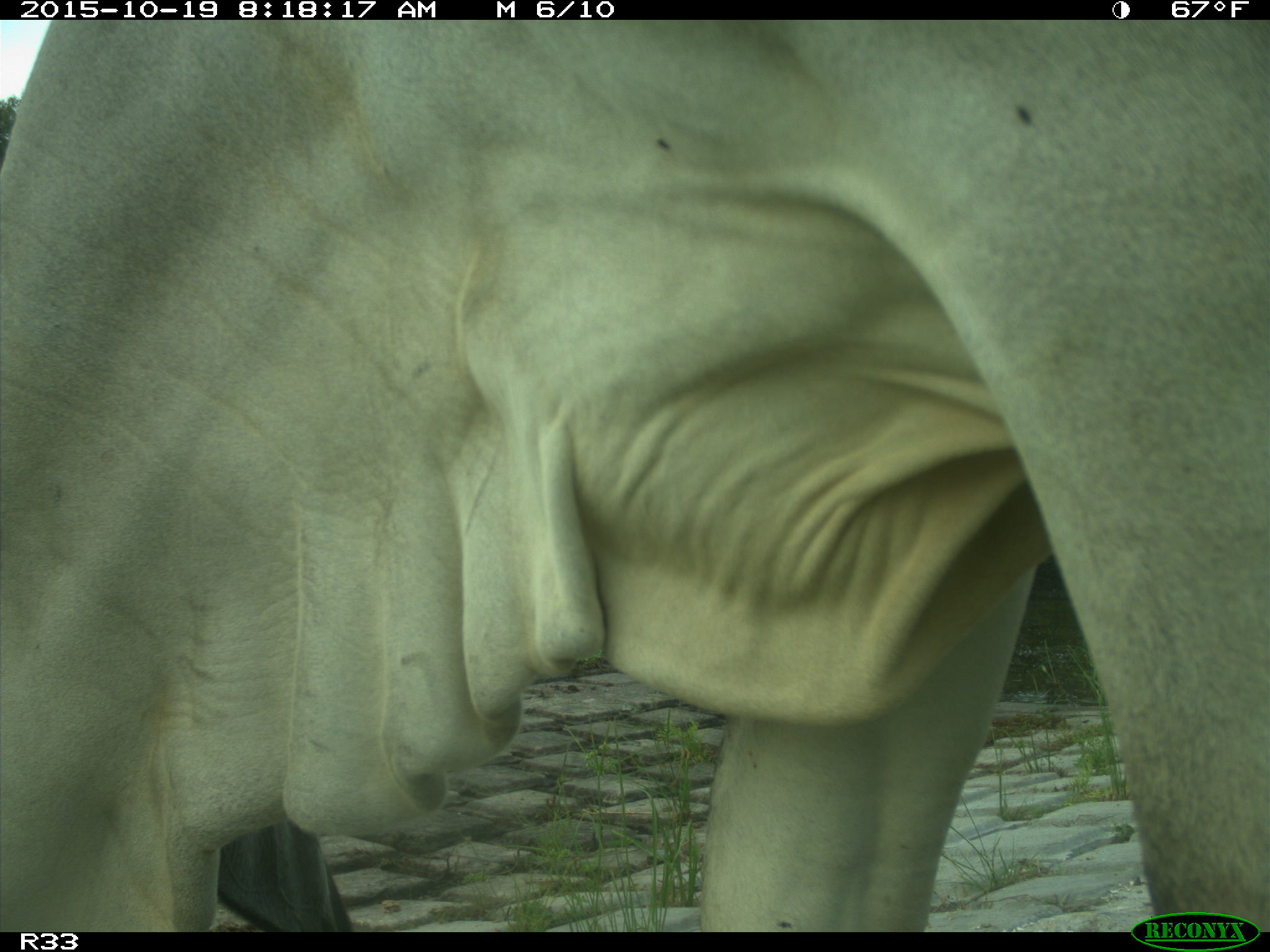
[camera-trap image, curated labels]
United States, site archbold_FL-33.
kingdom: Animalia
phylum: Chordata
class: Mammalia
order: Artiodactyla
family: Bovidae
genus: Bos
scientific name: Bos taurus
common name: domestic cow